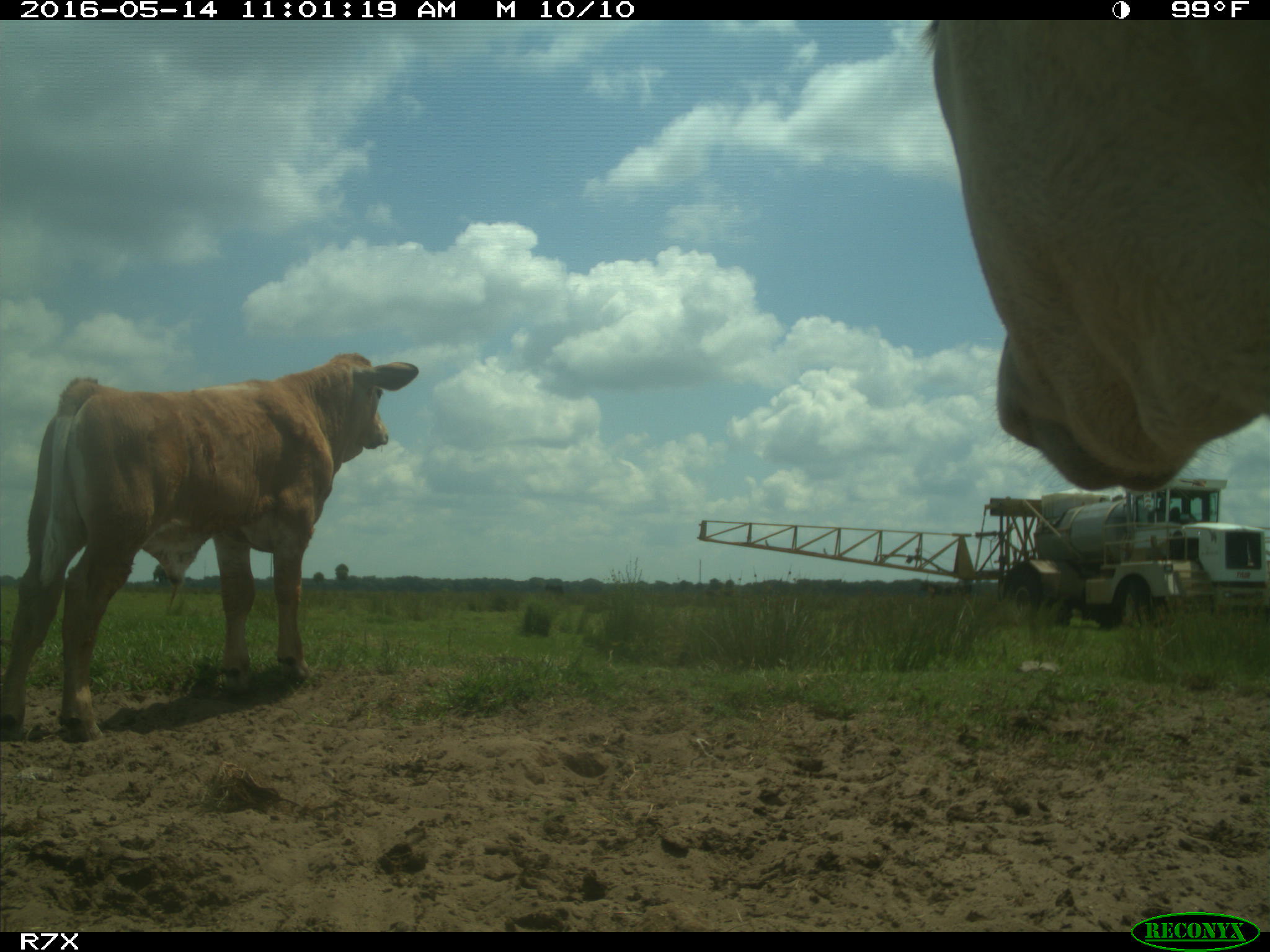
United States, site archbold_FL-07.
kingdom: Animalia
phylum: Chordata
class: Mammalia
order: Artiodactyla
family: Bovidae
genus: Bos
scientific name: Bos taurus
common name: domestic cow